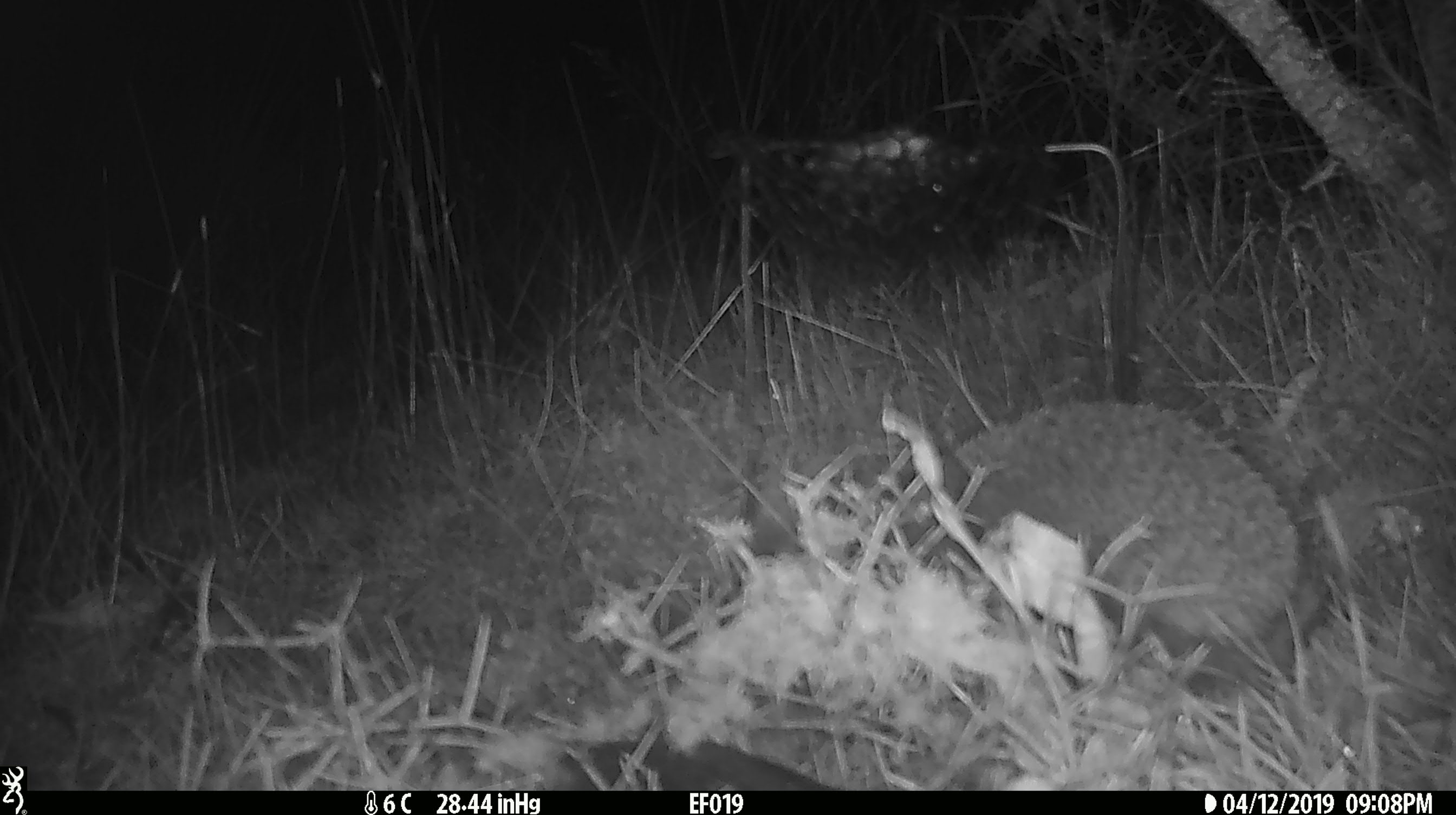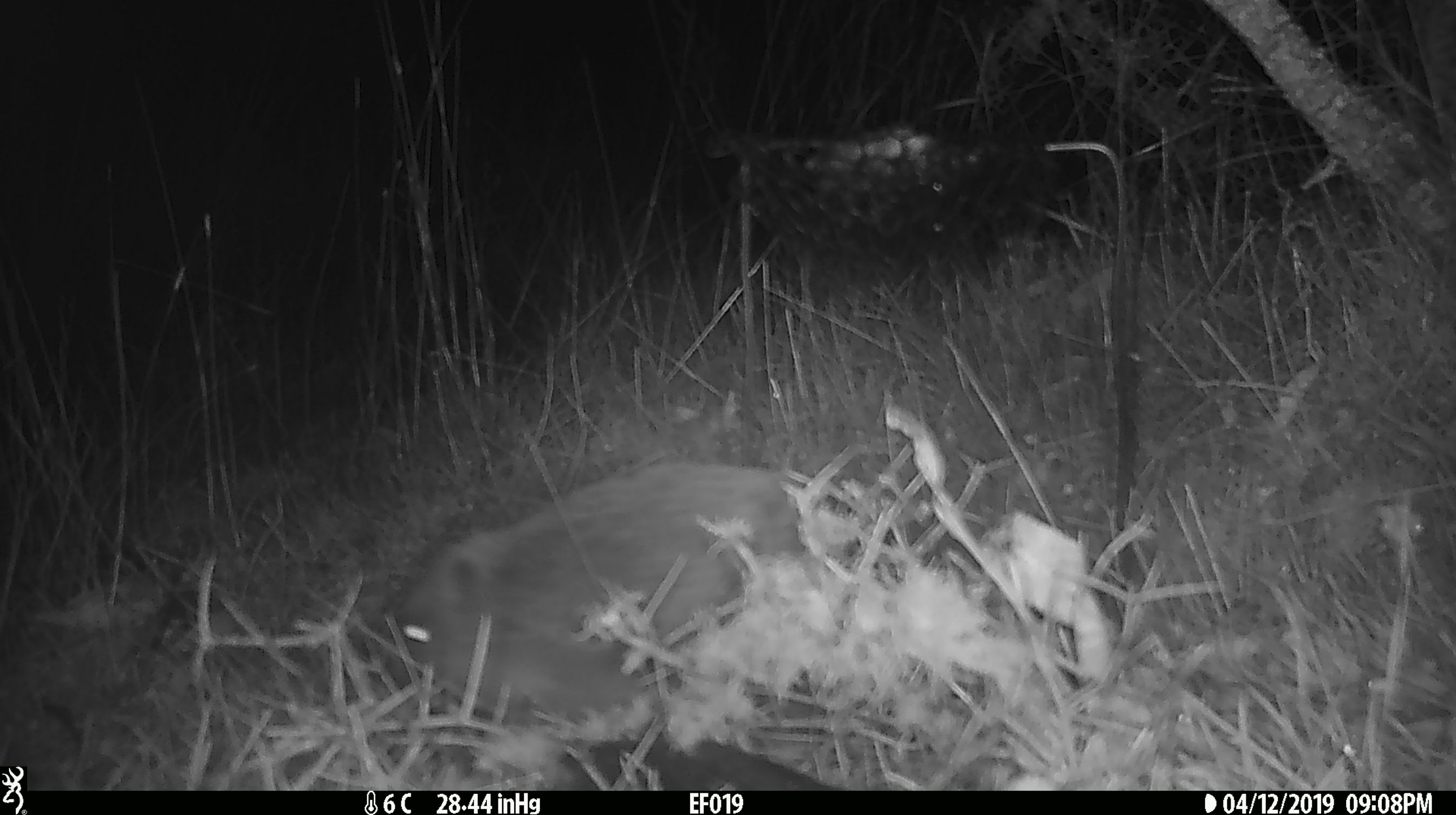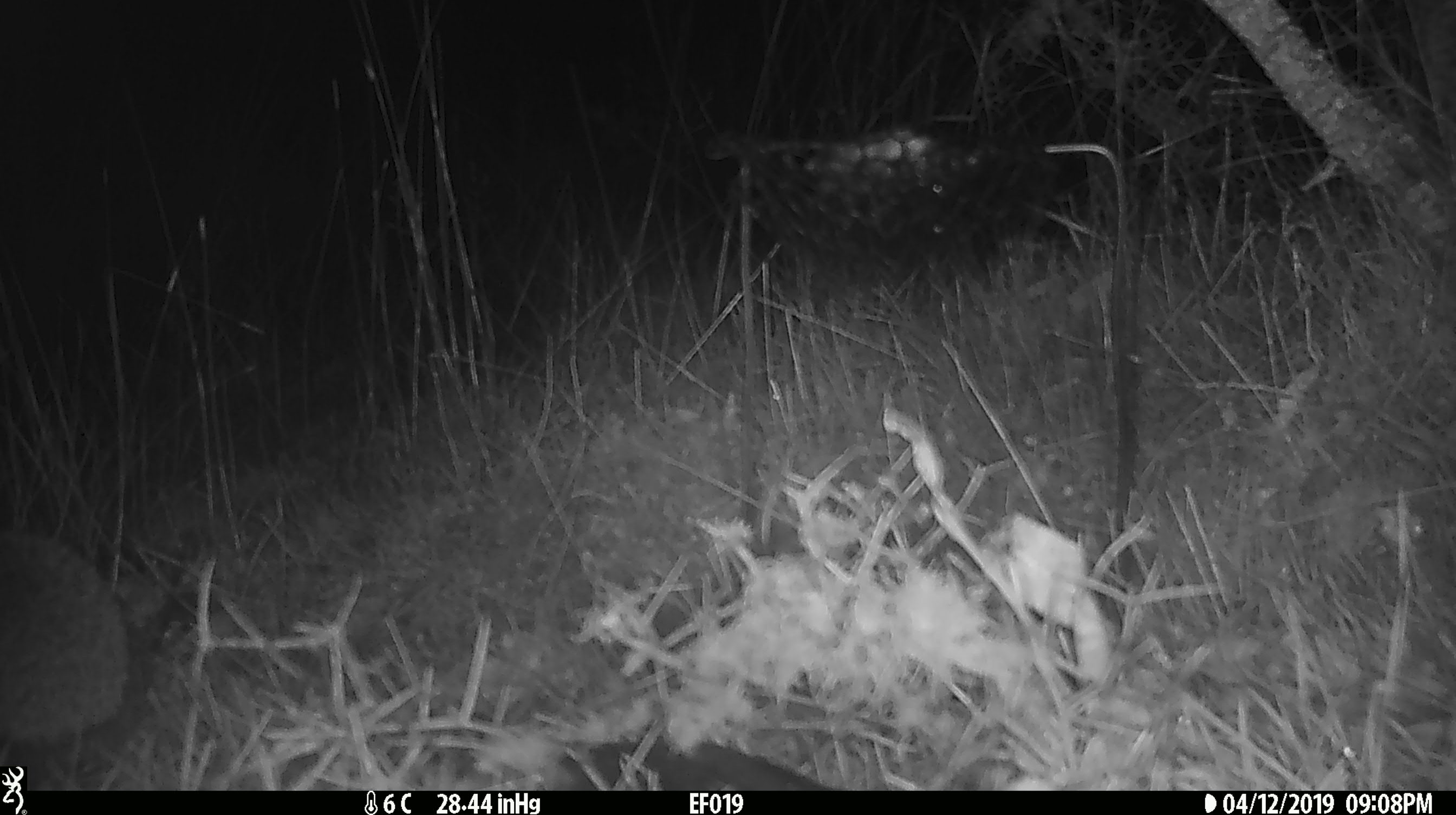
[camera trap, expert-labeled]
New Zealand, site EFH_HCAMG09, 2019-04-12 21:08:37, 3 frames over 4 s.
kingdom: Animalia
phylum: Chordata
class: Mammalia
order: Eulipotyphla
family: Erinaceidae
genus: Erinaceus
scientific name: Erinaceus europaeus europaeus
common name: european hedgehog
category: hedgehog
Hedgehog (european hedgehog) (Erinaceus europaeus europaeus).